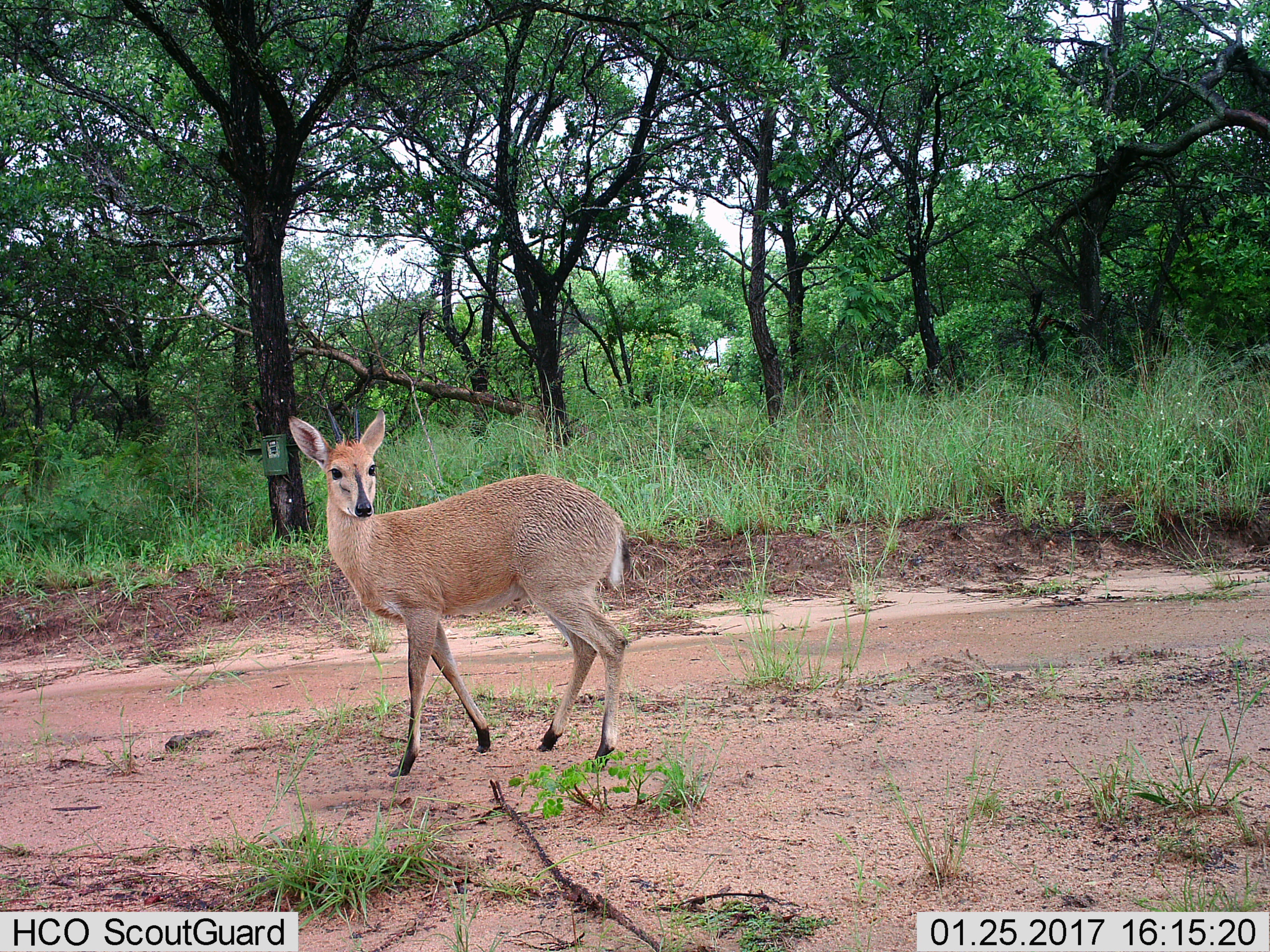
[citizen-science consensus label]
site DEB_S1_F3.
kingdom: Animalia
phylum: Chordata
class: Mammalia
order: Artiodactyla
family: Bovidae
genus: Sylvicapra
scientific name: Sylvicapra grimmia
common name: common duiker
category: duikercommongrey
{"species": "duikercommongrey (common duiker) (Sylvicapra grimmia)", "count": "1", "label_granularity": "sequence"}